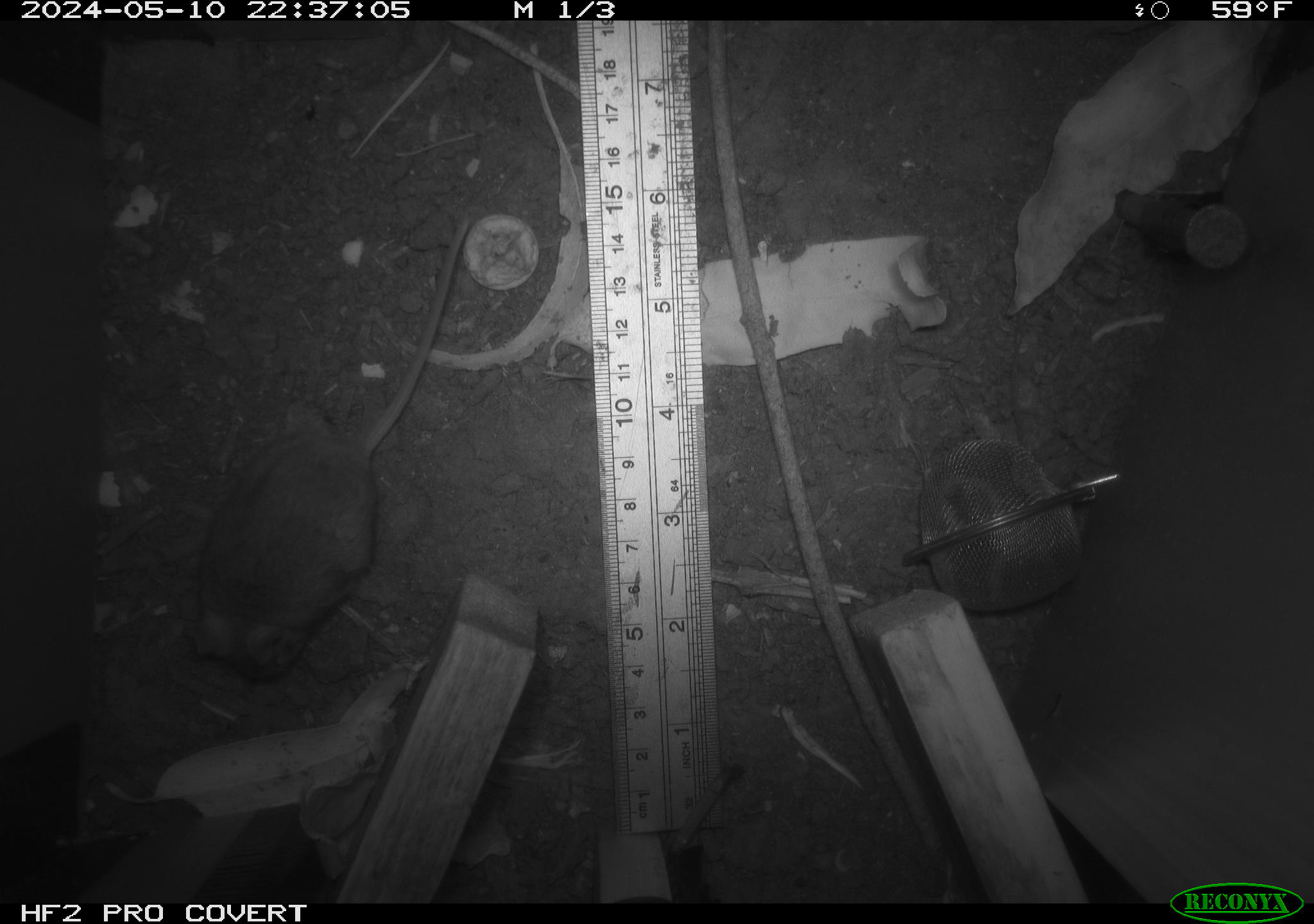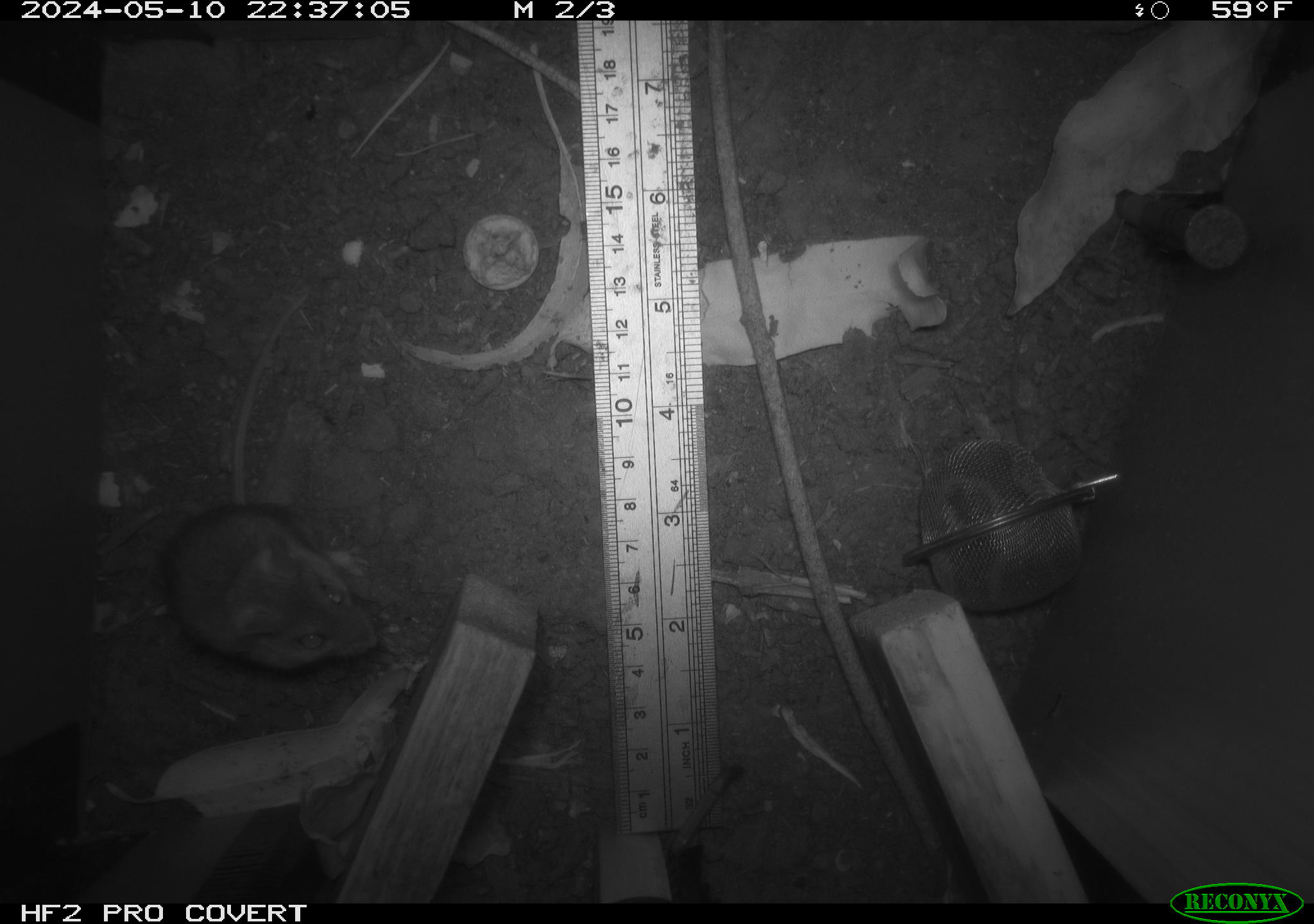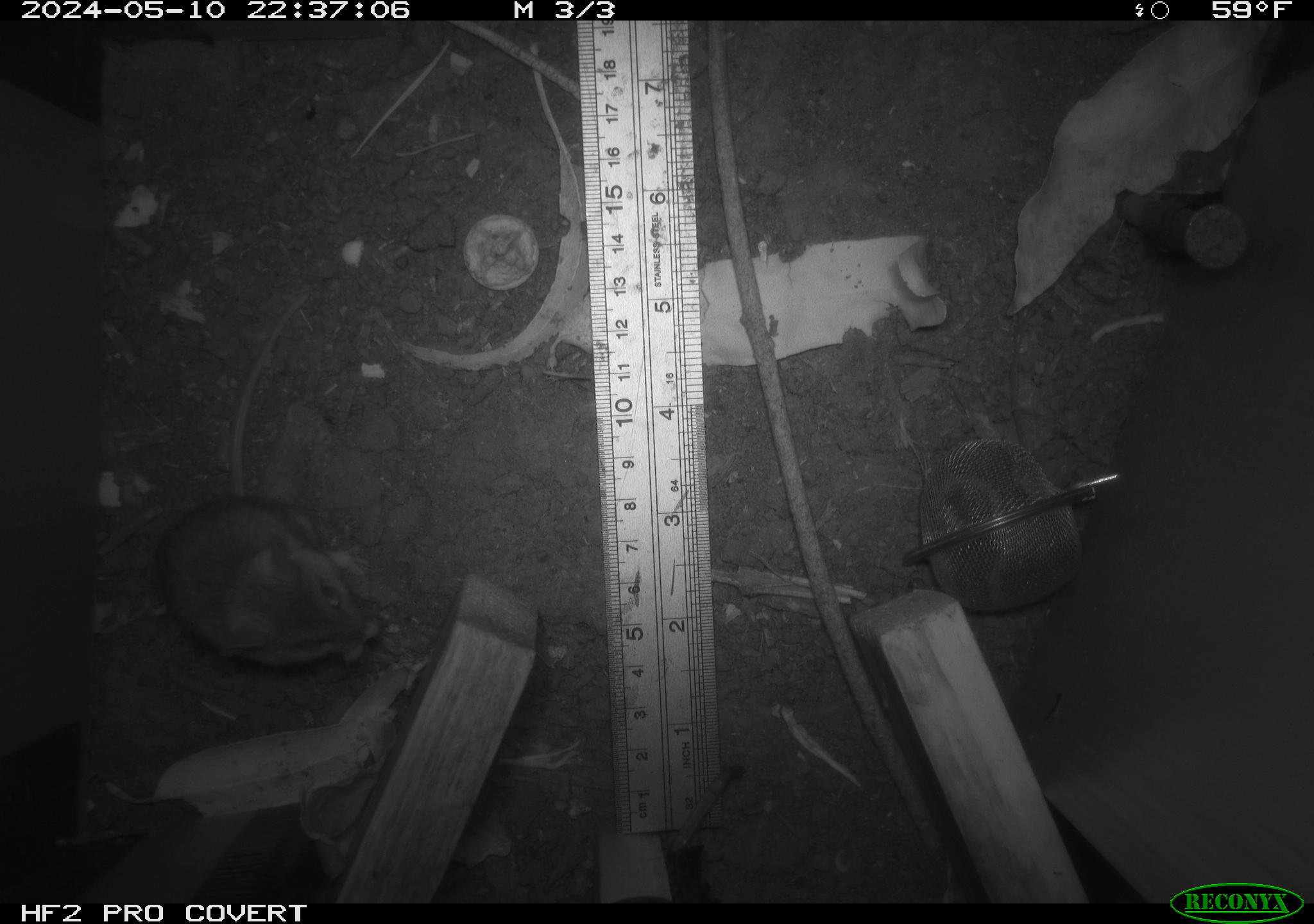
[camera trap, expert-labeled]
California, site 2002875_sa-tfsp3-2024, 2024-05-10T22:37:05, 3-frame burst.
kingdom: Animalia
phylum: Chordata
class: Mammalia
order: Rodentia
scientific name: Rodentia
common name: mouse species